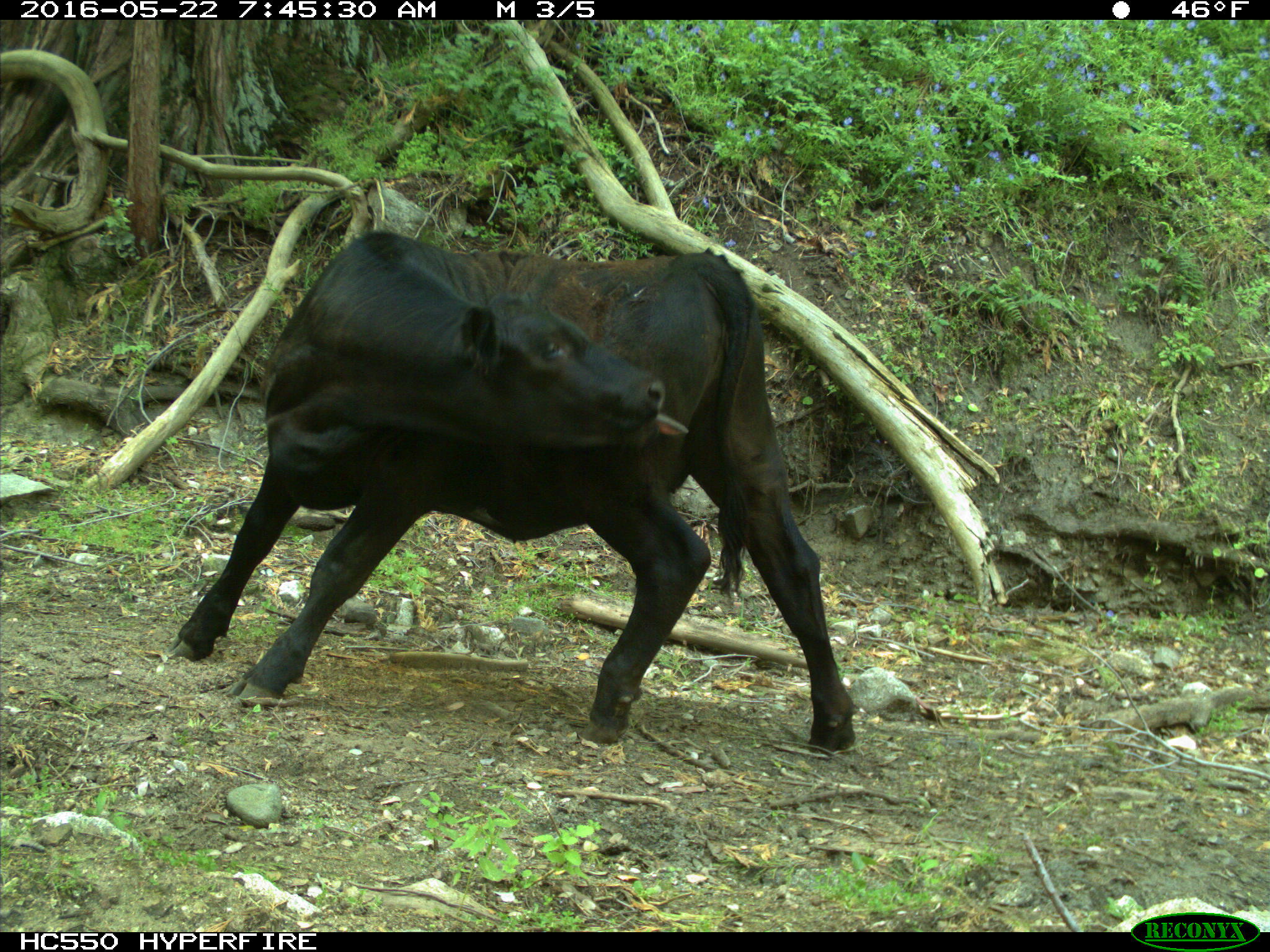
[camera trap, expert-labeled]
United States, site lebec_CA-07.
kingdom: Animalia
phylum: Chordata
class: Mammalia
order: Artiodactyla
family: Bovidae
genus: Bos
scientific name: Bos taurus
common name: domestic cow